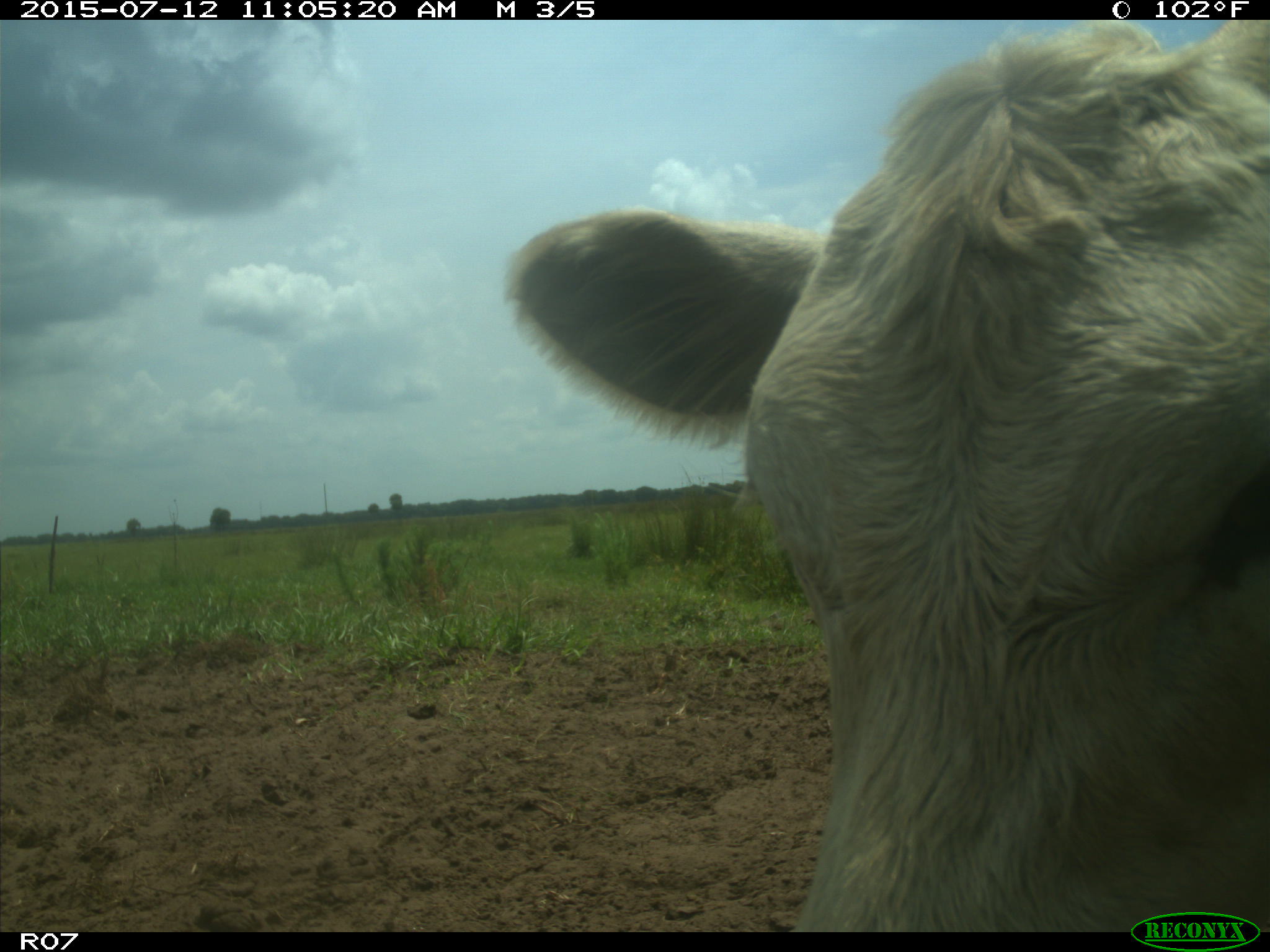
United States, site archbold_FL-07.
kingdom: Animalia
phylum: Chordata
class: Mammalia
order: Artiodactyla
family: Bovidae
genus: Bos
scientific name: Bos taurus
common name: domestic cow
Bos taurus (domestic cow).